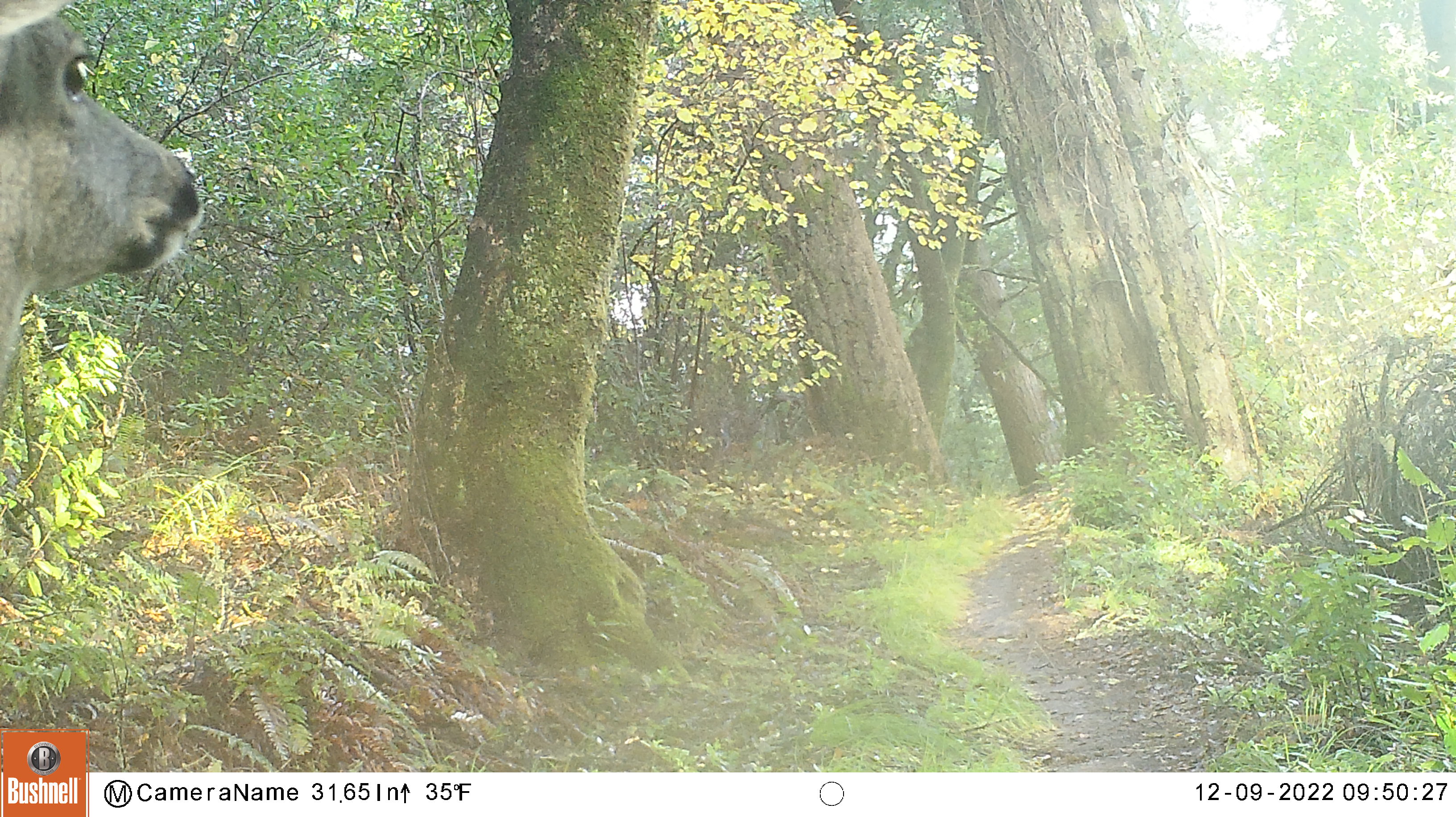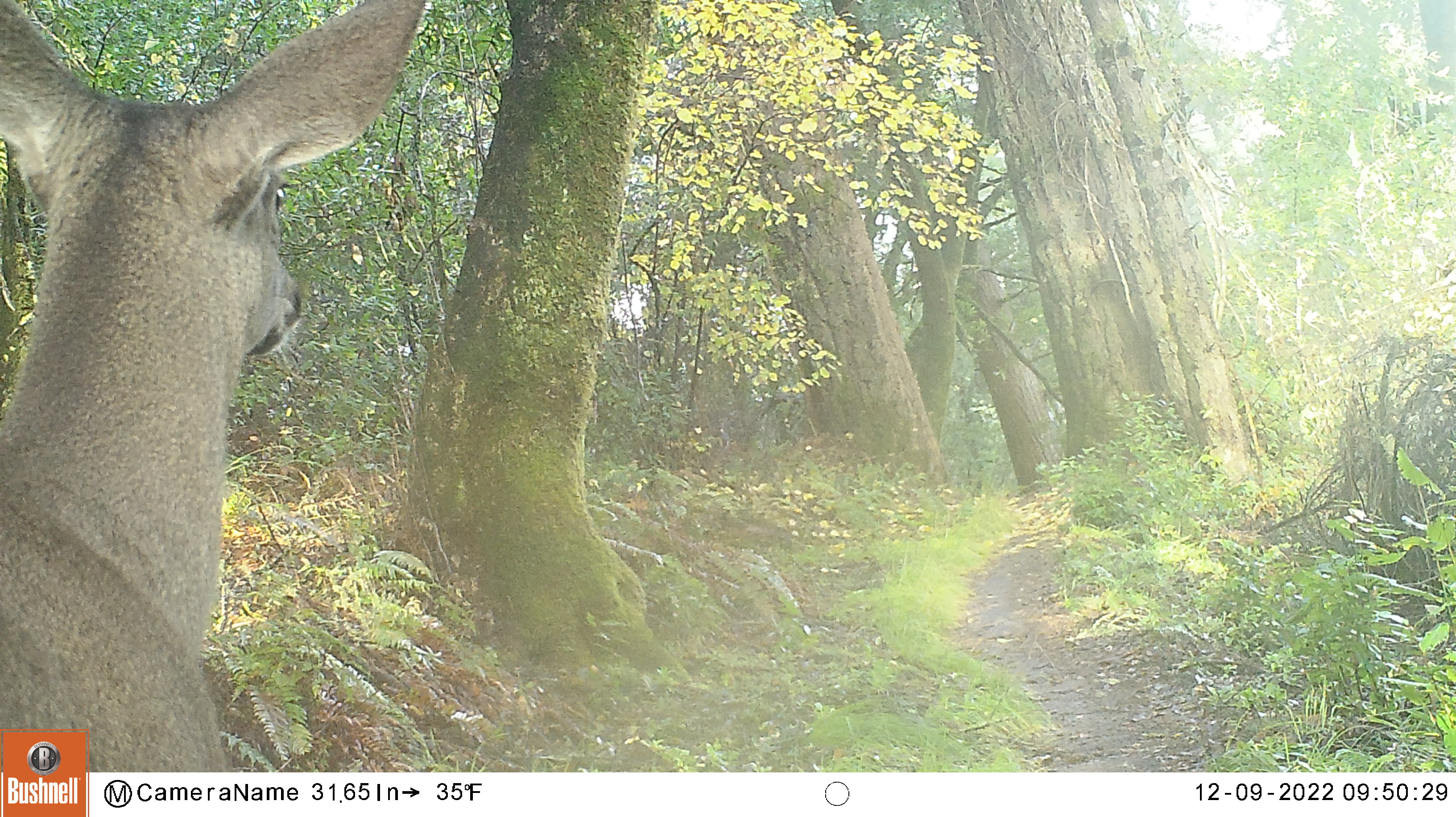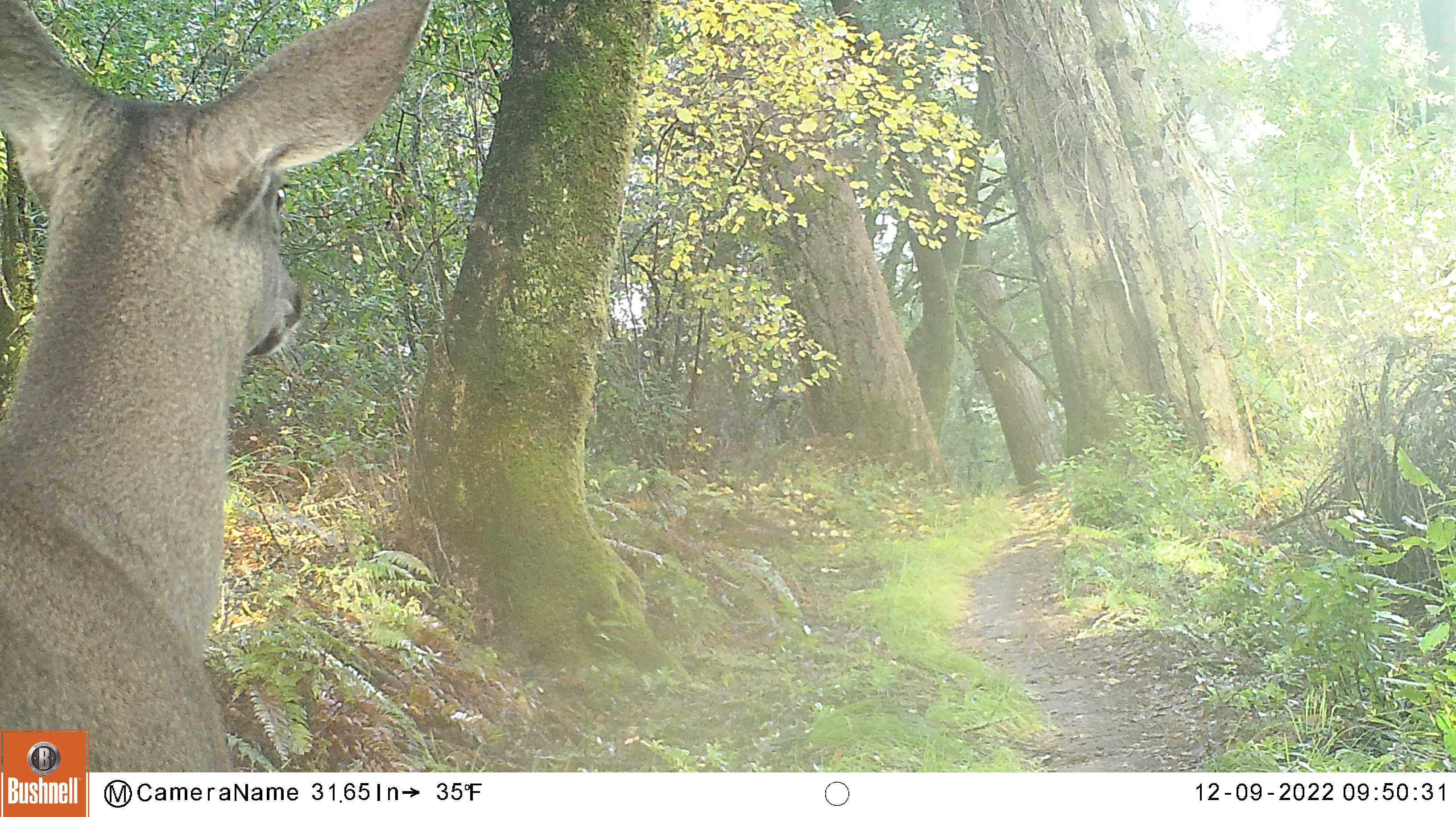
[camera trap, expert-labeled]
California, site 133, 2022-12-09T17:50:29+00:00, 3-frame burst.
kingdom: Animalia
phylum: Chordata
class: Mammalia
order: Artiodactyla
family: Cervidae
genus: Odocoileus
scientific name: Odocoileus hemionus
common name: mule deer